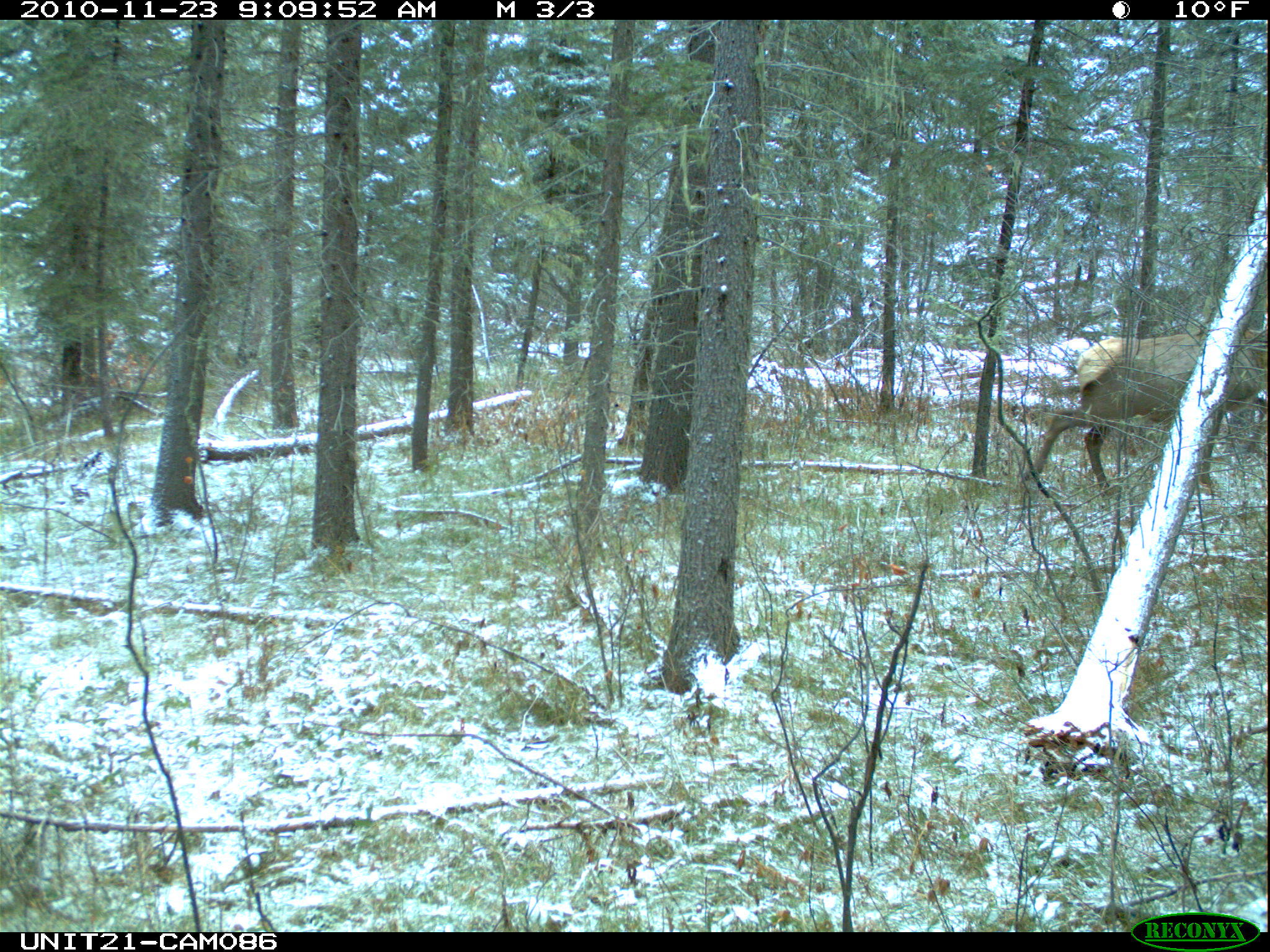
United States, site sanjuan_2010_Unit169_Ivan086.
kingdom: Animalia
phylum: Chordata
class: Mammalia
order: Artiodactyla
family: Cervidae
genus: Cervus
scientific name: Cervus elaphus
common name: red deer